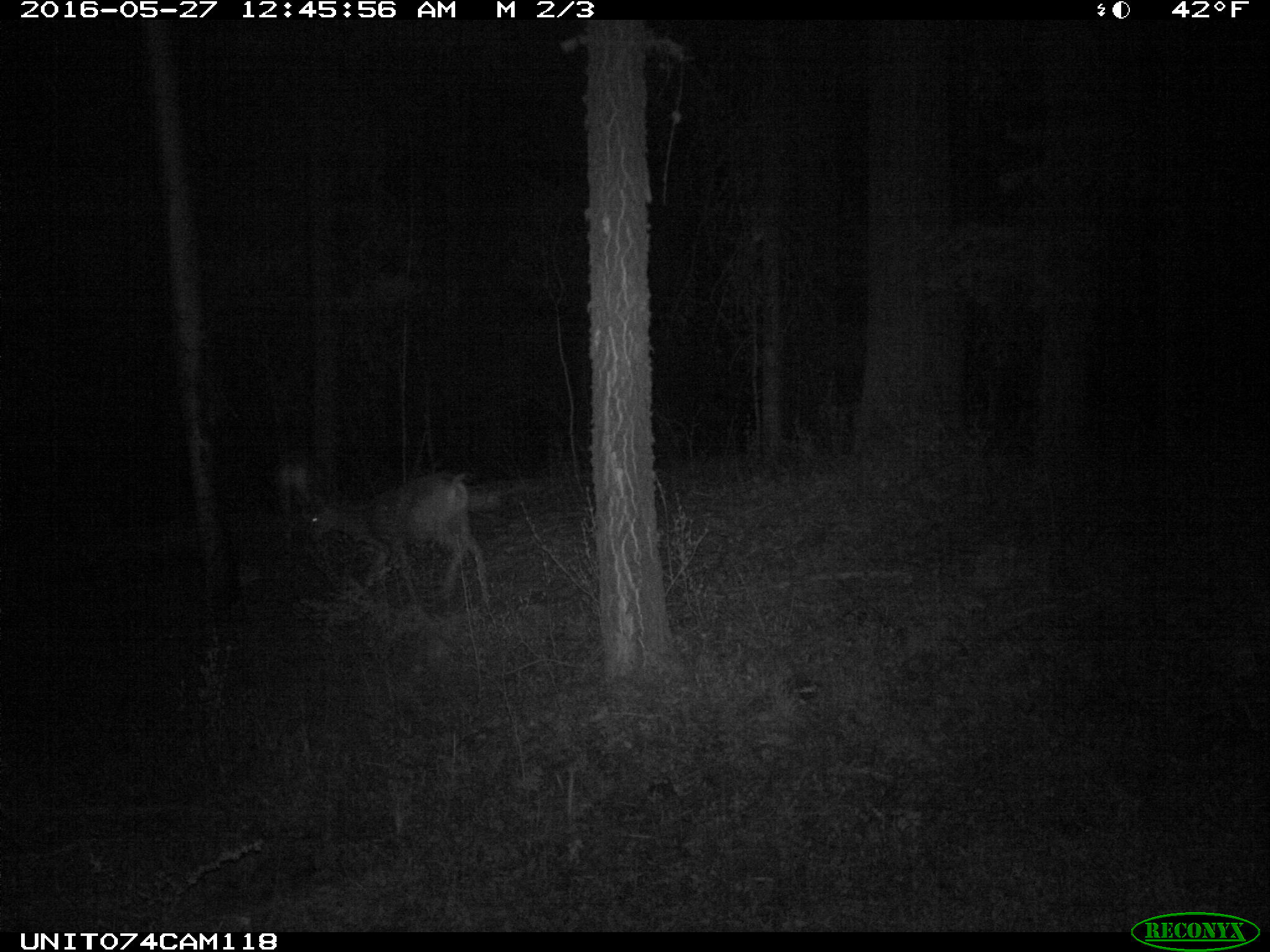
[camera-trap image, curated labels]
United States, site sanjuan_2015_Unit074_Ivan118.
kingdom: Animalia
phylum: Chordata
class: Mammalia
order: Artiodactyla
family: Cervidae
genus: Odocoileus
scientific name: Odocoileus hemionus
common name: mule deer